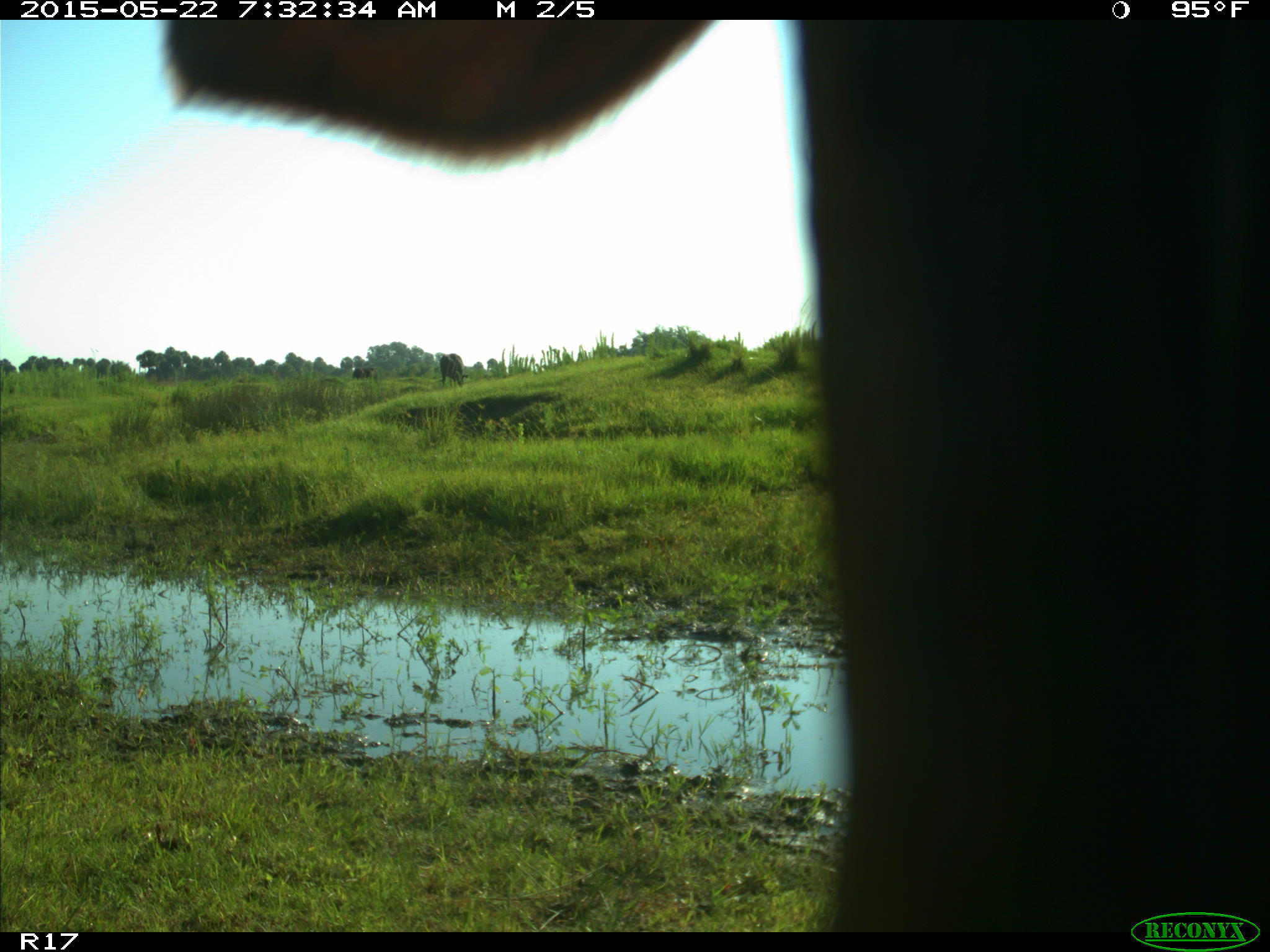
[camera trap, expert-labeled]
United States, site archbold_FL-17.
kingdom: Animalia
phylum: Chordata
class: Mammalia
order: Artiodactyla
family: Bovidae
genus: Bos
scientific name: Bos taurus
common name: domestic cow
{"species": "Bos taurus (domestic cow)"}